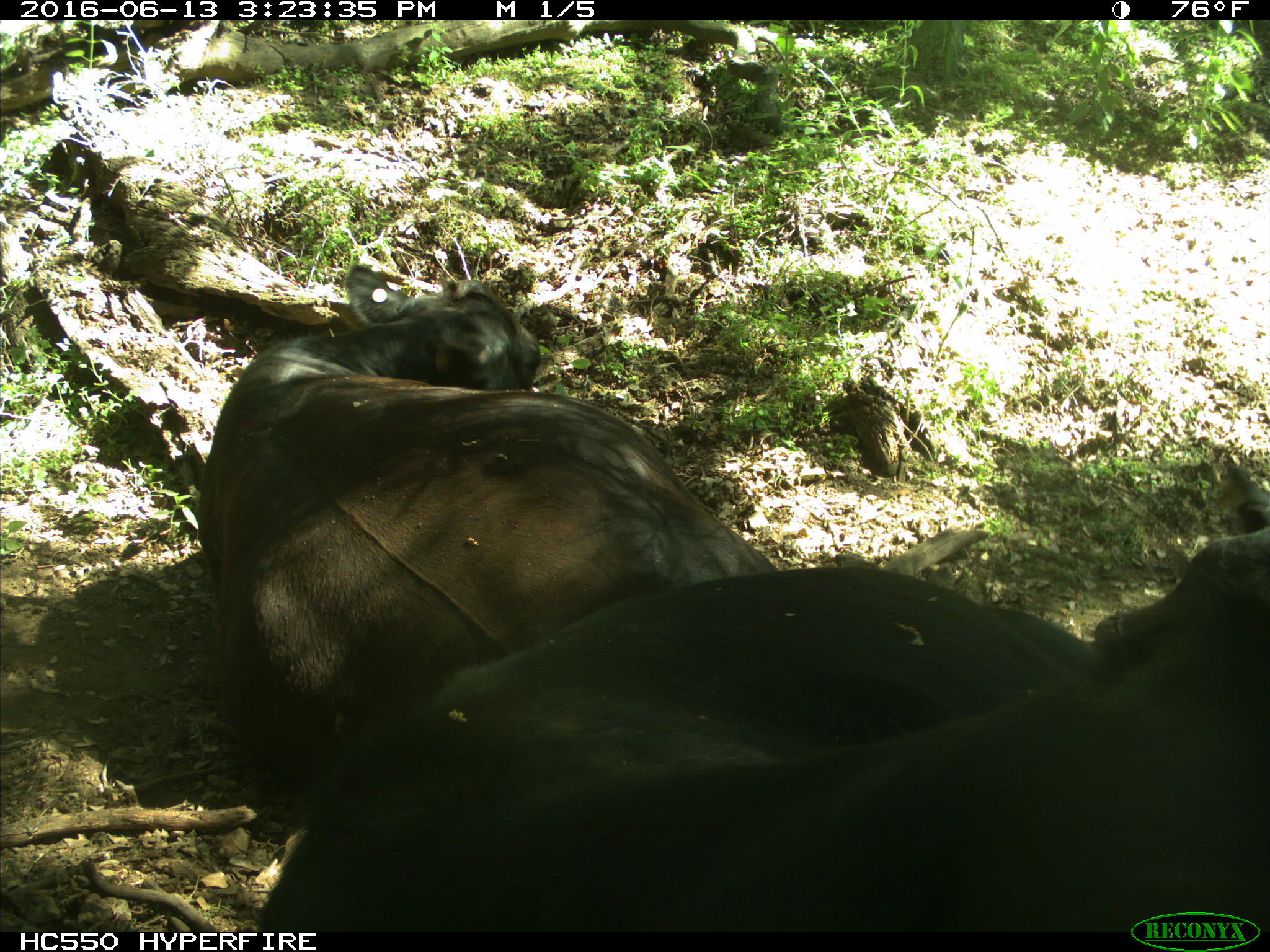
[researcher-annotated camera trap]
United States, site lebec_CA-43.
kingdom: Animalia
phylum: Chordata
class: Mammalia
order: Artiodactyla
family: Bovidae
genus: Bos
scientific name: Bos taurus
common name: domestic cow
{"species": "Bos taurus (domestic cow)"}